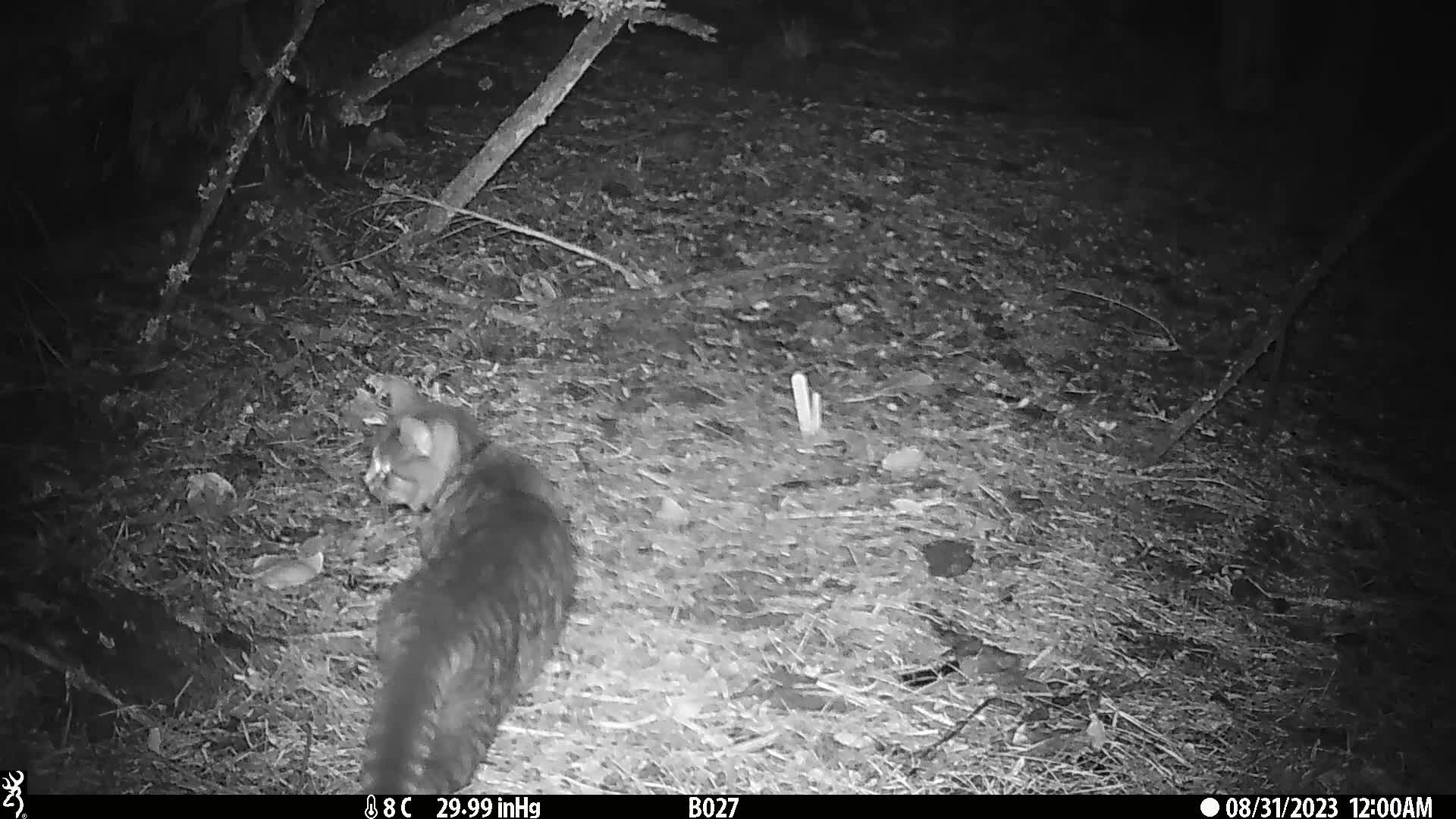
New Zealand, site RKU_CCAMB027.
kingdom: Animalia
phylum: Chordata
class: Mammalia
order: Carnivora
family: Felidae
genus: Felis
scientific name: Felis catus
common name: domestic cat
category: cat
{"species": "cat (domestic cat) (Felis catus)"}